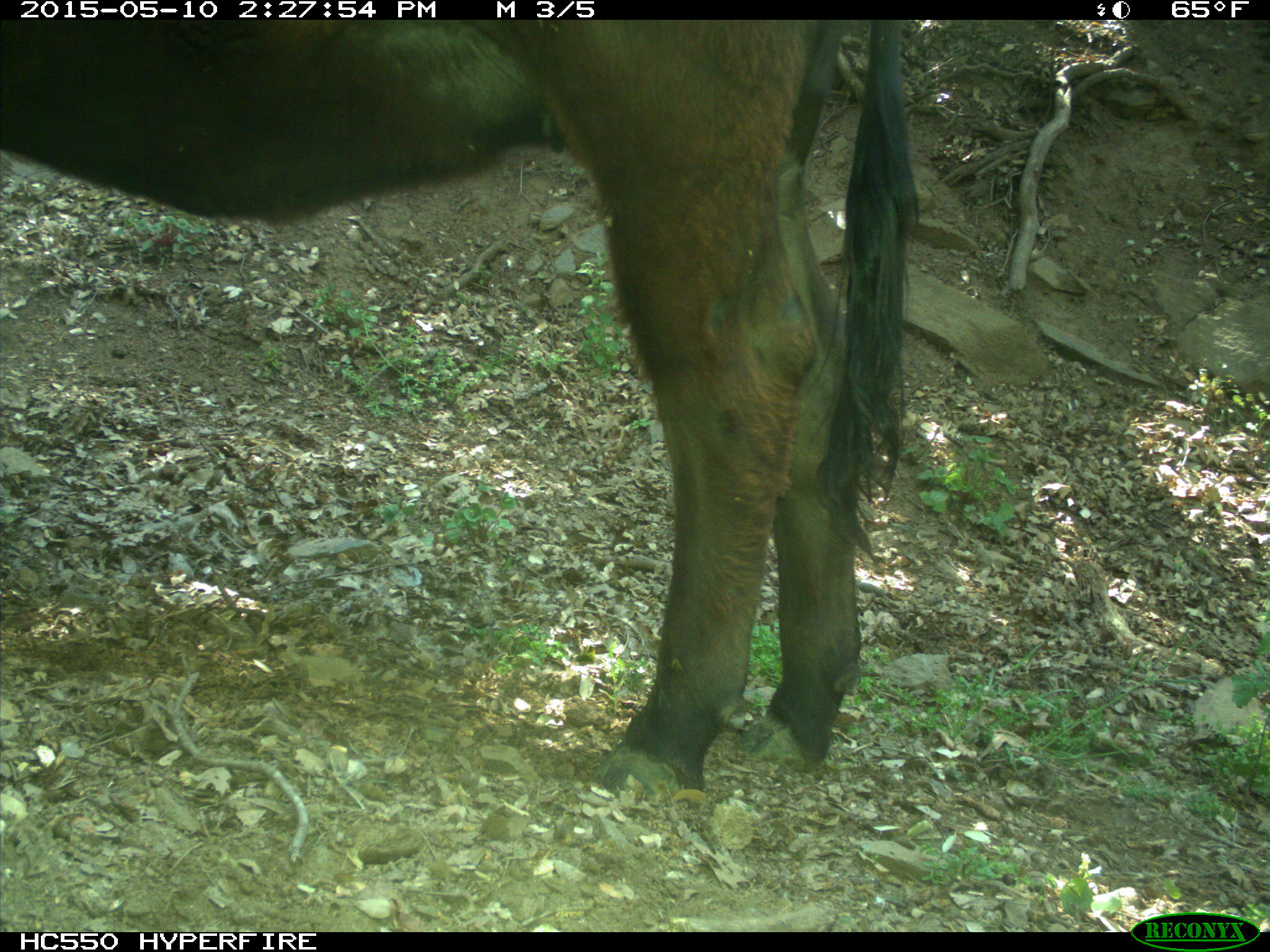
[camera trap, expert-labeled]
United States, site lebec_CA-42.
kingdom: Animalia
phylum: Chordata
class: Mammalia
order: Artiodactyla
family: Bovidae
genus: Bos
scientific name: Bos taurus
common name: domestic cow